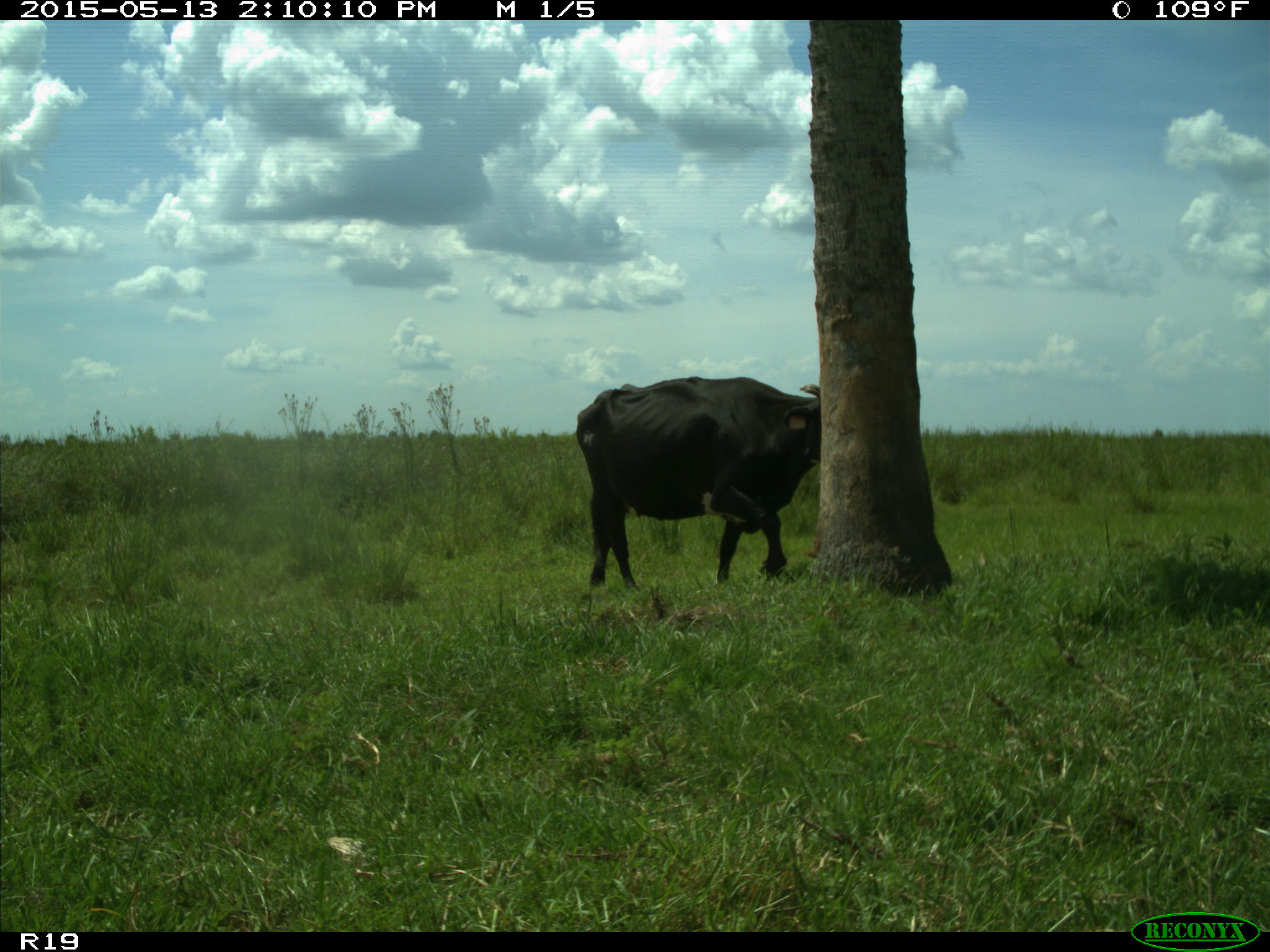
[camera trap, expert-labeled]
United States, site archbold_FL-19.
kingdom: Animalia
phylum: Chordata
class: Mammalia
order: Artiodactyla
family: Bovidae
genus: Bos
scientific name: Bos taurus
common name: domestic cow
Bos taurus (domestic cow).